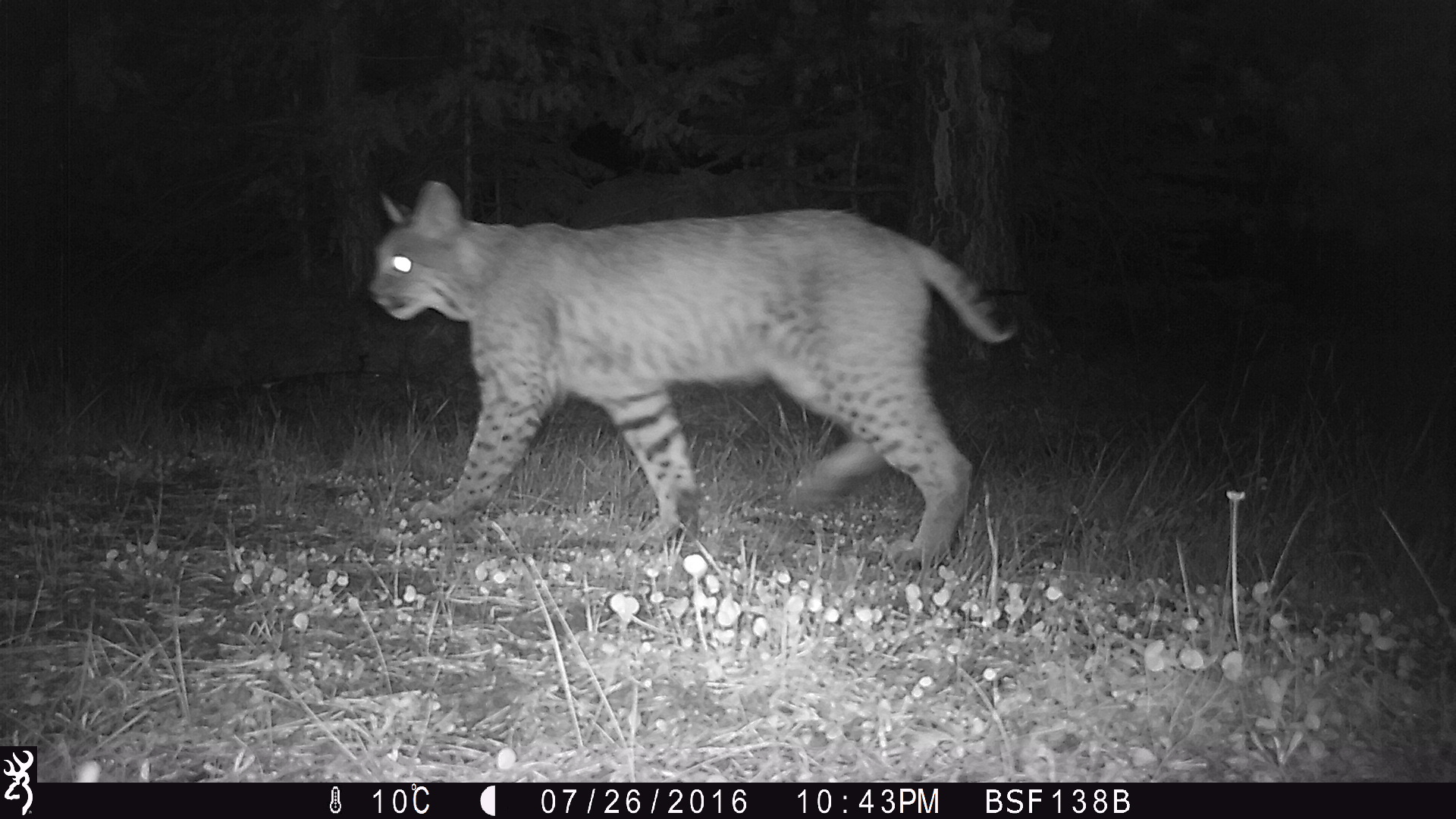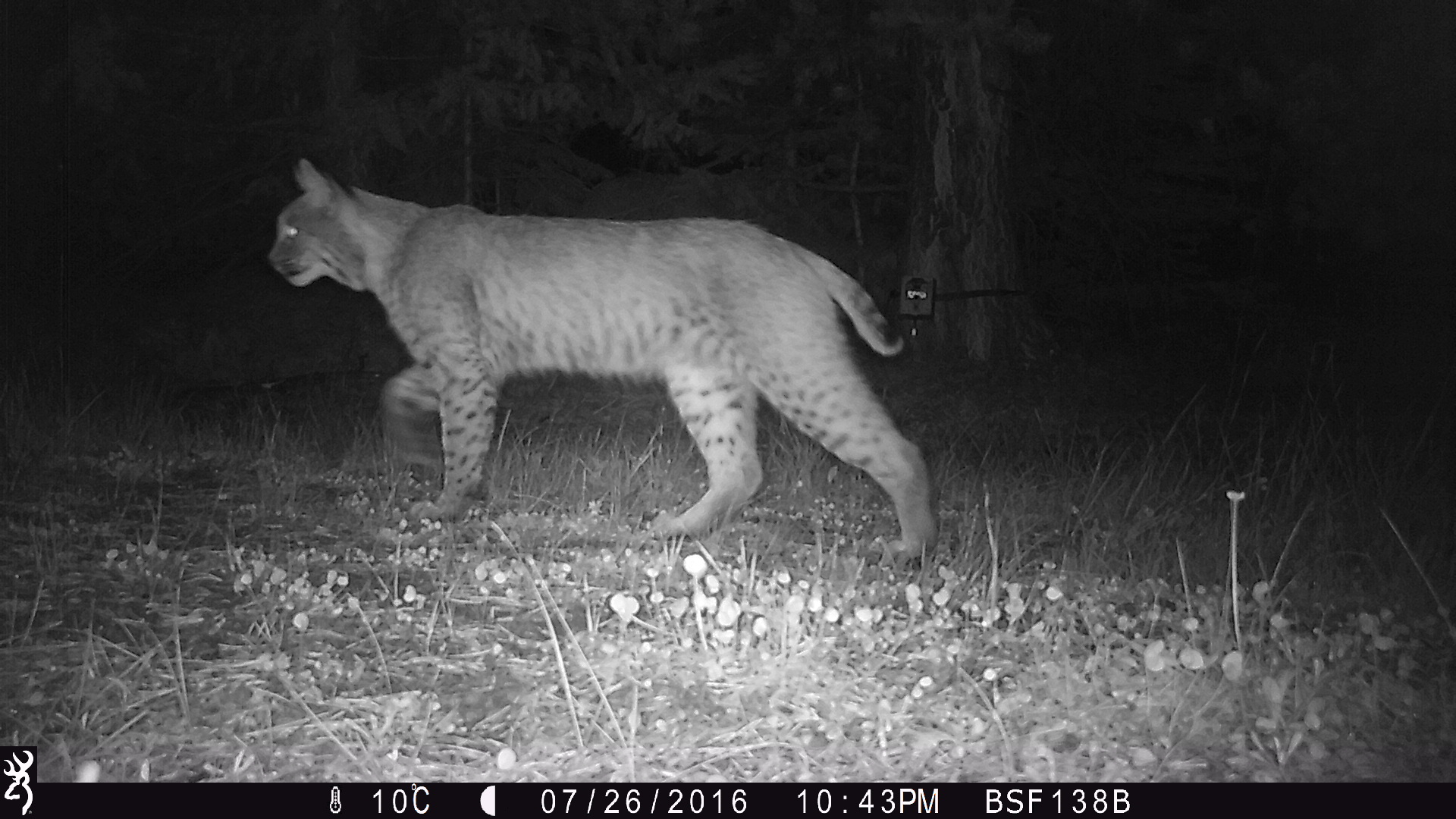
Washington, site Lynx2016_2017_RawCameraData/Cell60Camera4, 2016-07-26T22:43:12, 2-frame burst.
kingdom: Animalia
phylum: Chordata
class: Mammalia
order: Carnivora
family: Felidae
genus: Lynx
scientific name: Lynx rufus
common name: bobcat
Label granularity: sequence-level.